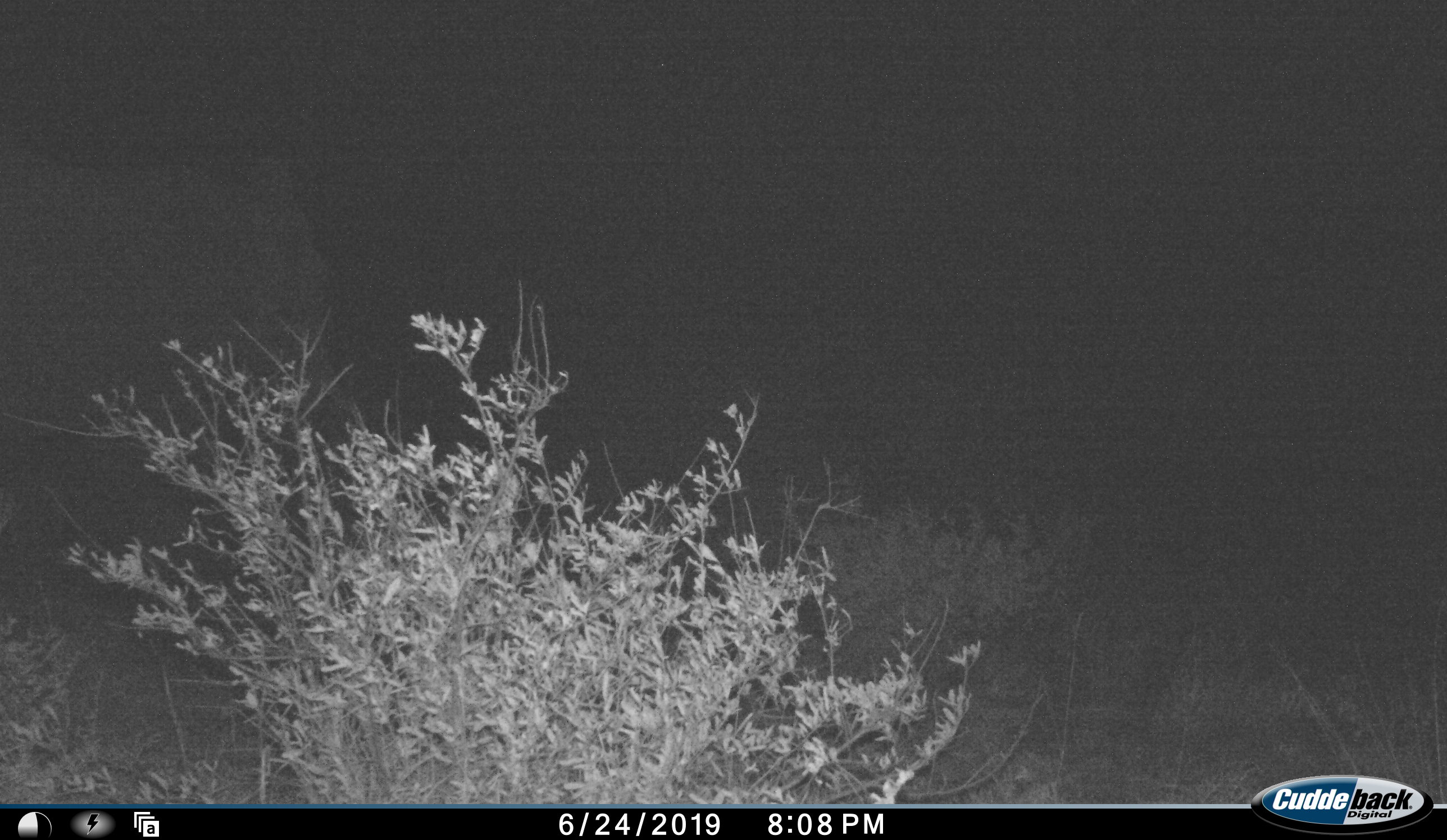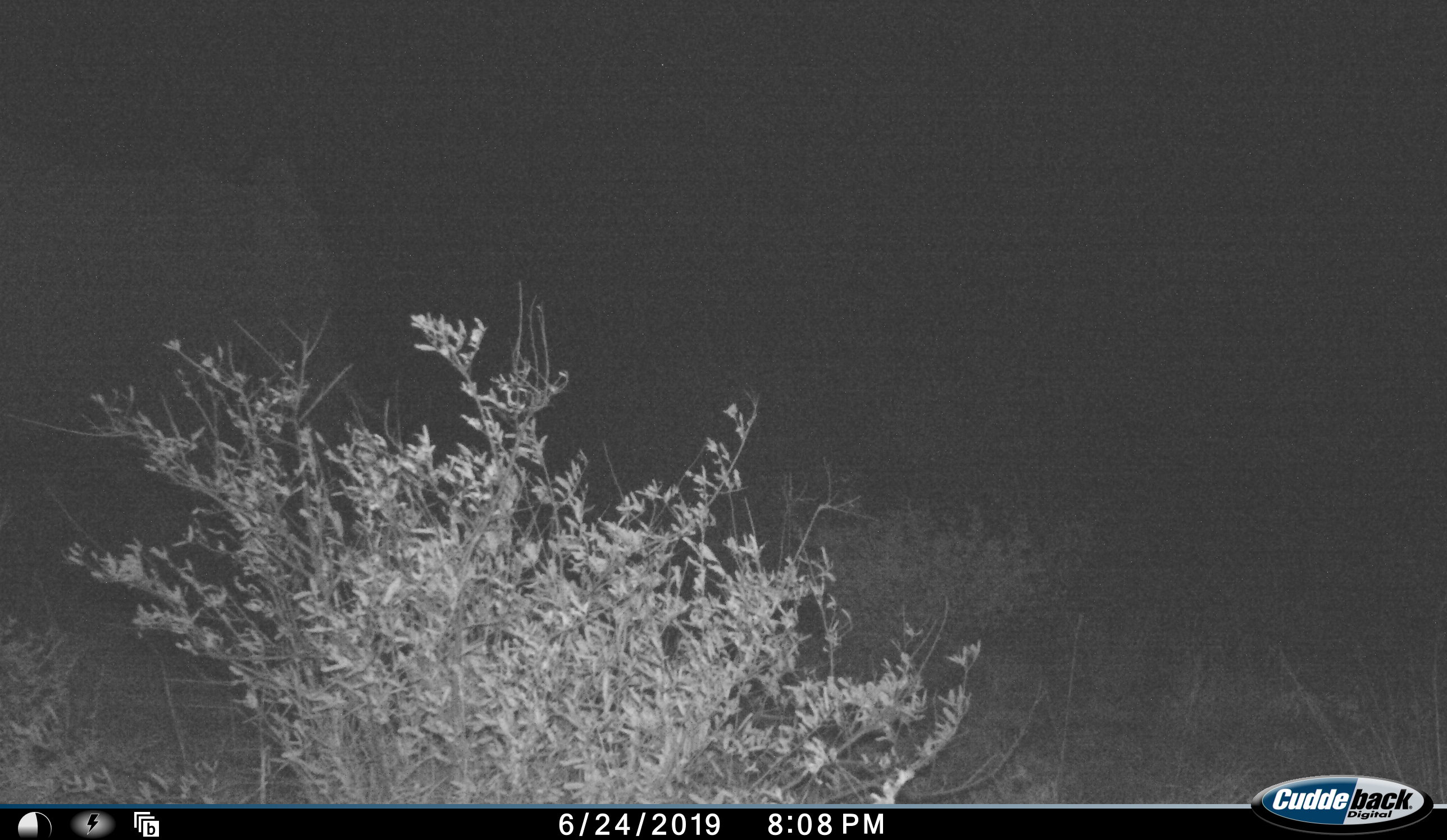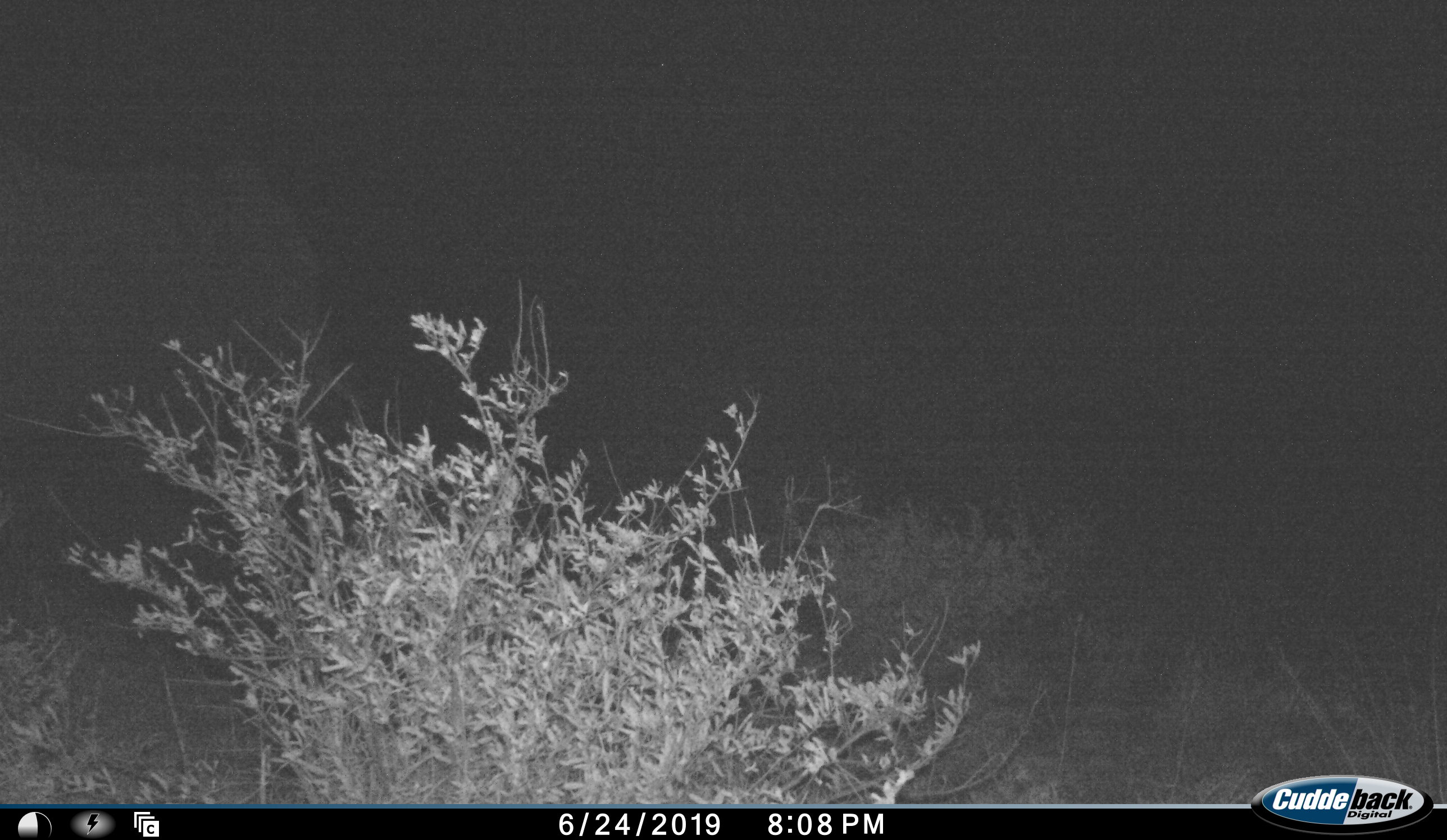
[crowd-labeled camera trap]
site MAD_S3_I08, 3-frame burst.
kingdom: Animalia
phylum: Chordata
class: Mammalia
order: Proboscidea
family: Elephantidae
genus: Loxodonta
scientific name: Loxodonta africana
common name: african bush elephant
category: elephant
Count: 1.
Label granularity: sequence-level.